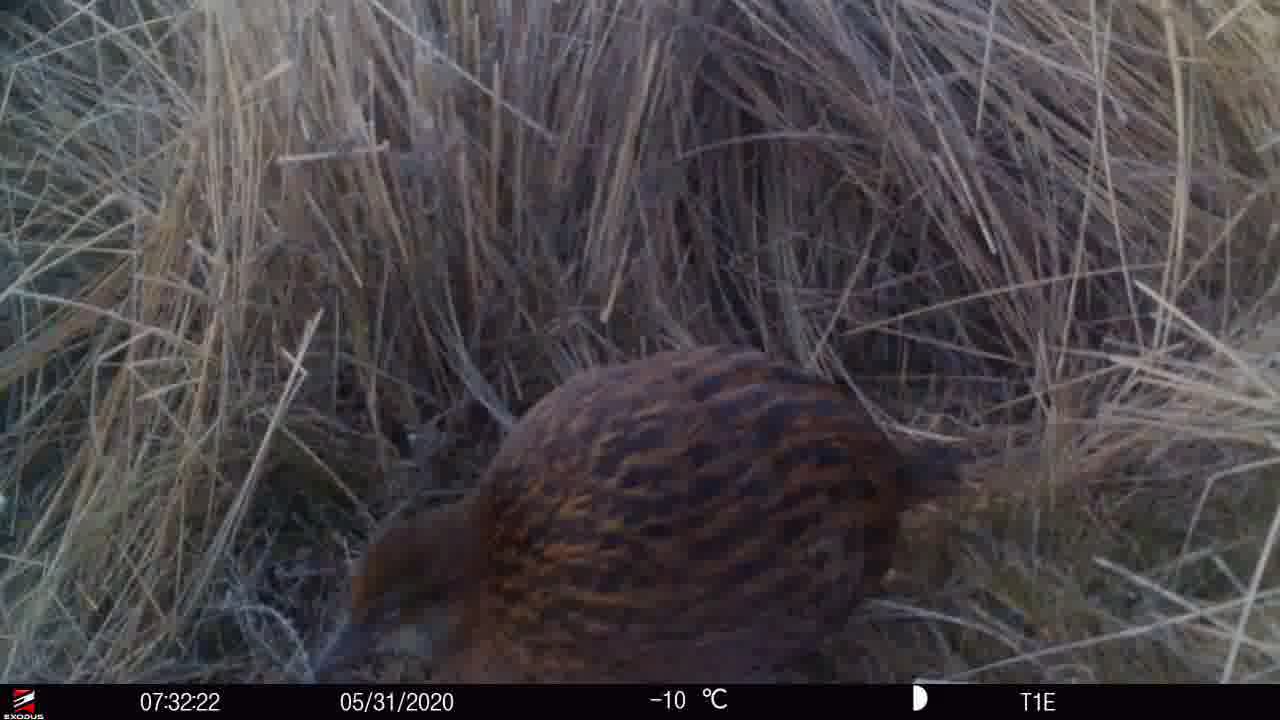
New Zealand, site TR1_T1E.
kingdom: Animalia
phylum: Chordata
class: Aves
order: Gruiformes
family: Rallidae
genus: Gallirallus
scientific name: Gallirallus australis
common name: weka